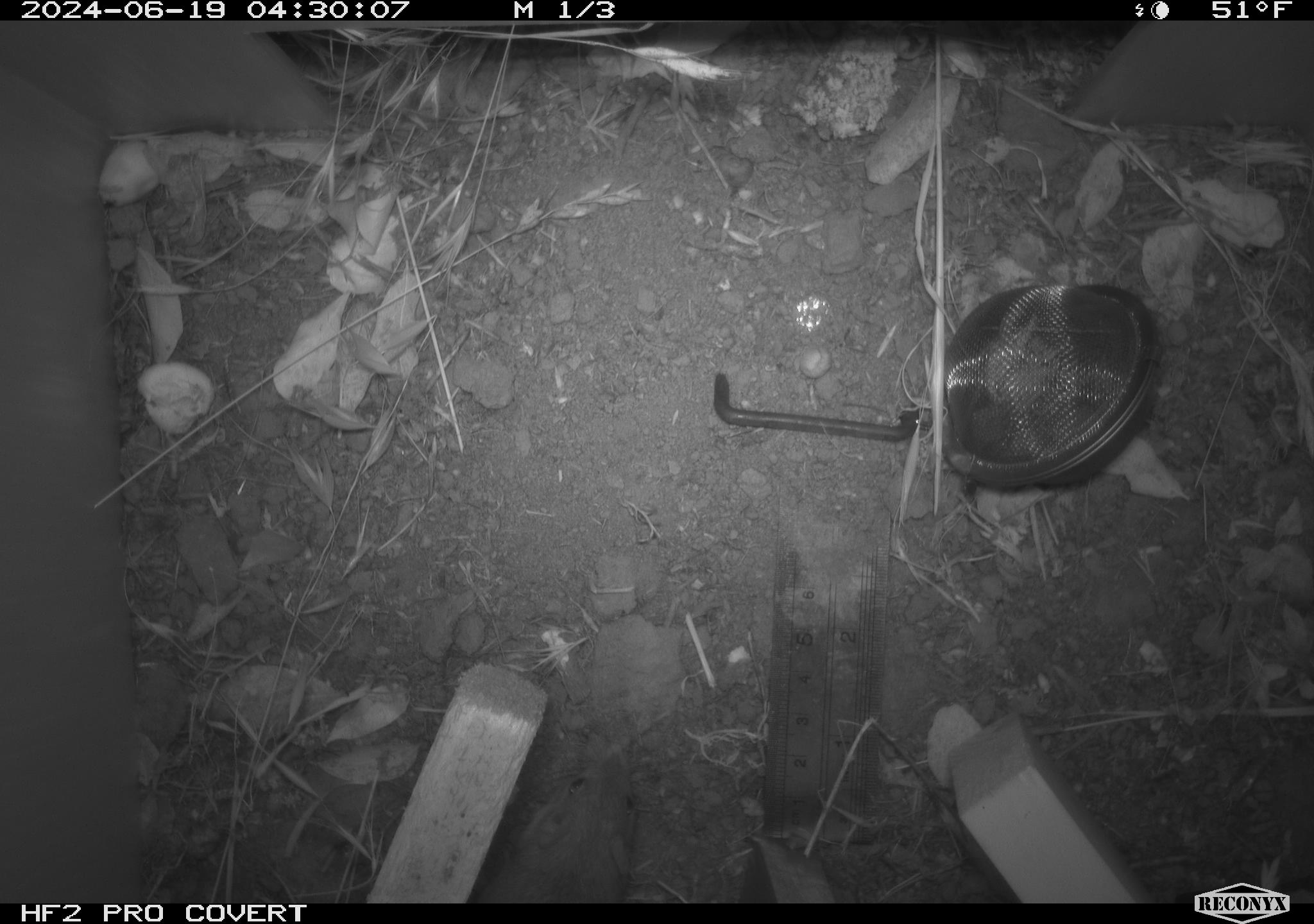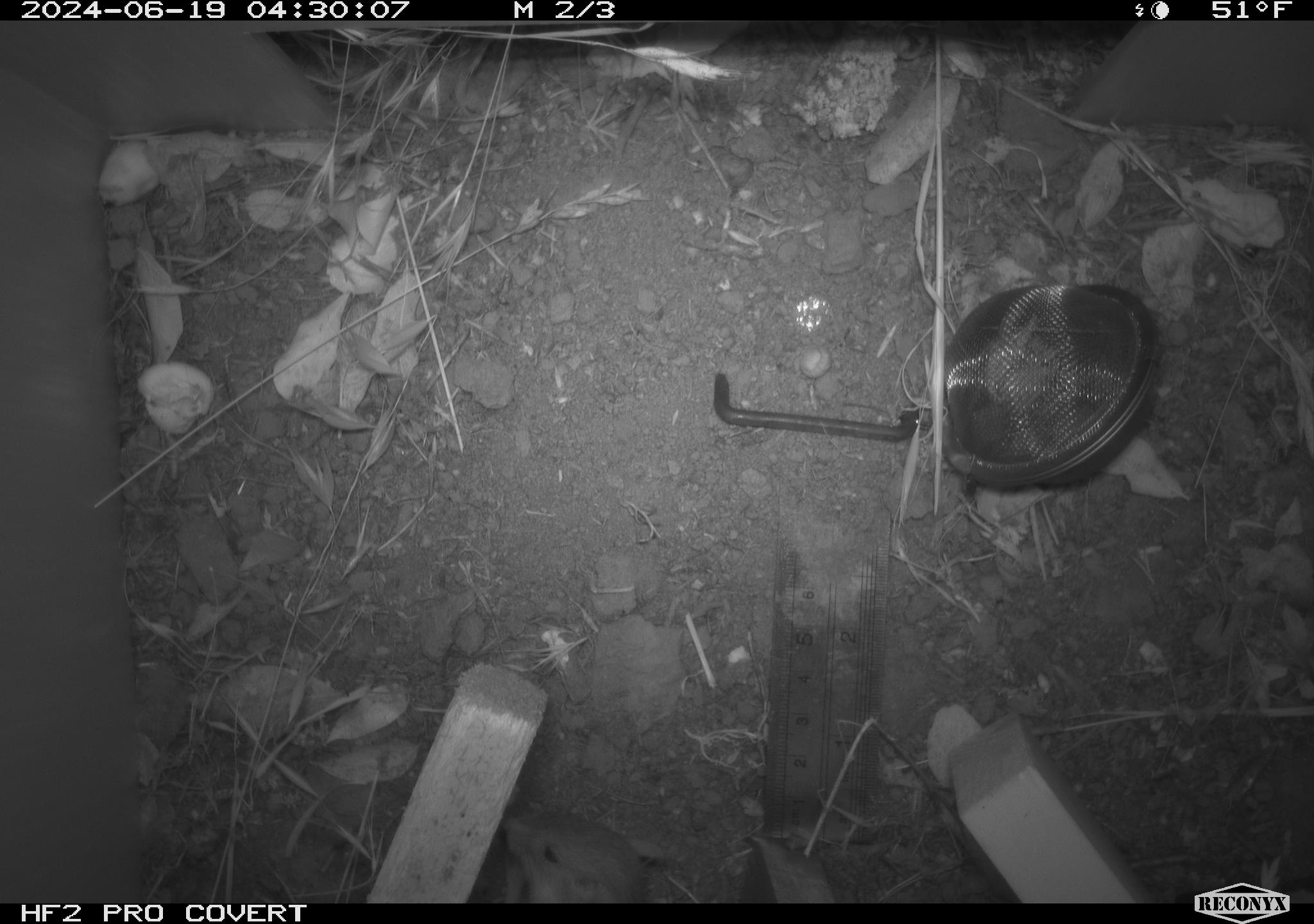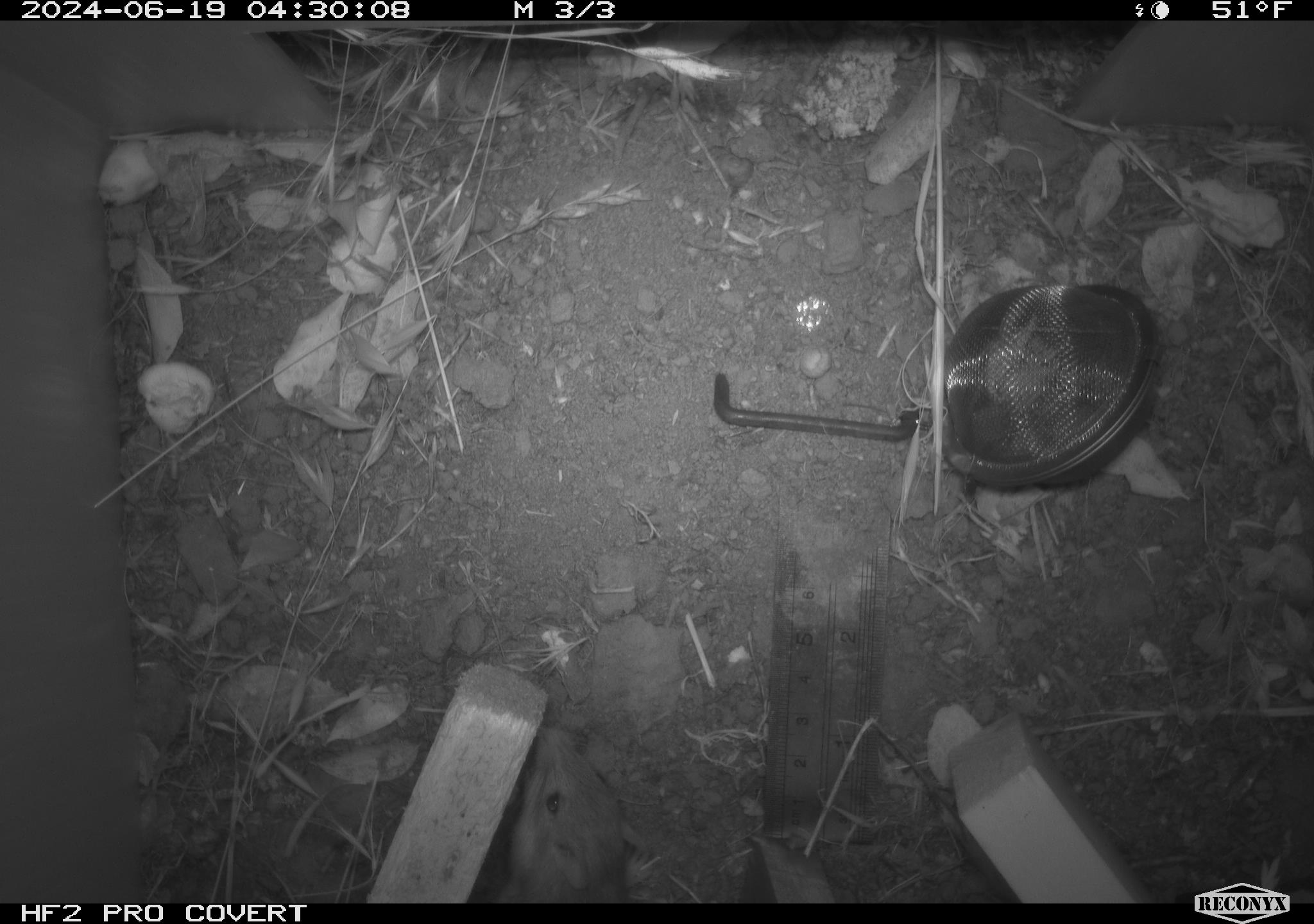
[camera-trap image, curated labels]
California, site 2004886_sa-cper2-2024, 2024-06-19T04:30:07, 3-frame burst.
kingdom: Animalia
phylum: Chordata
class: Mammalia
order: Rodentia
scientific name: Rodentia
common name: rodent